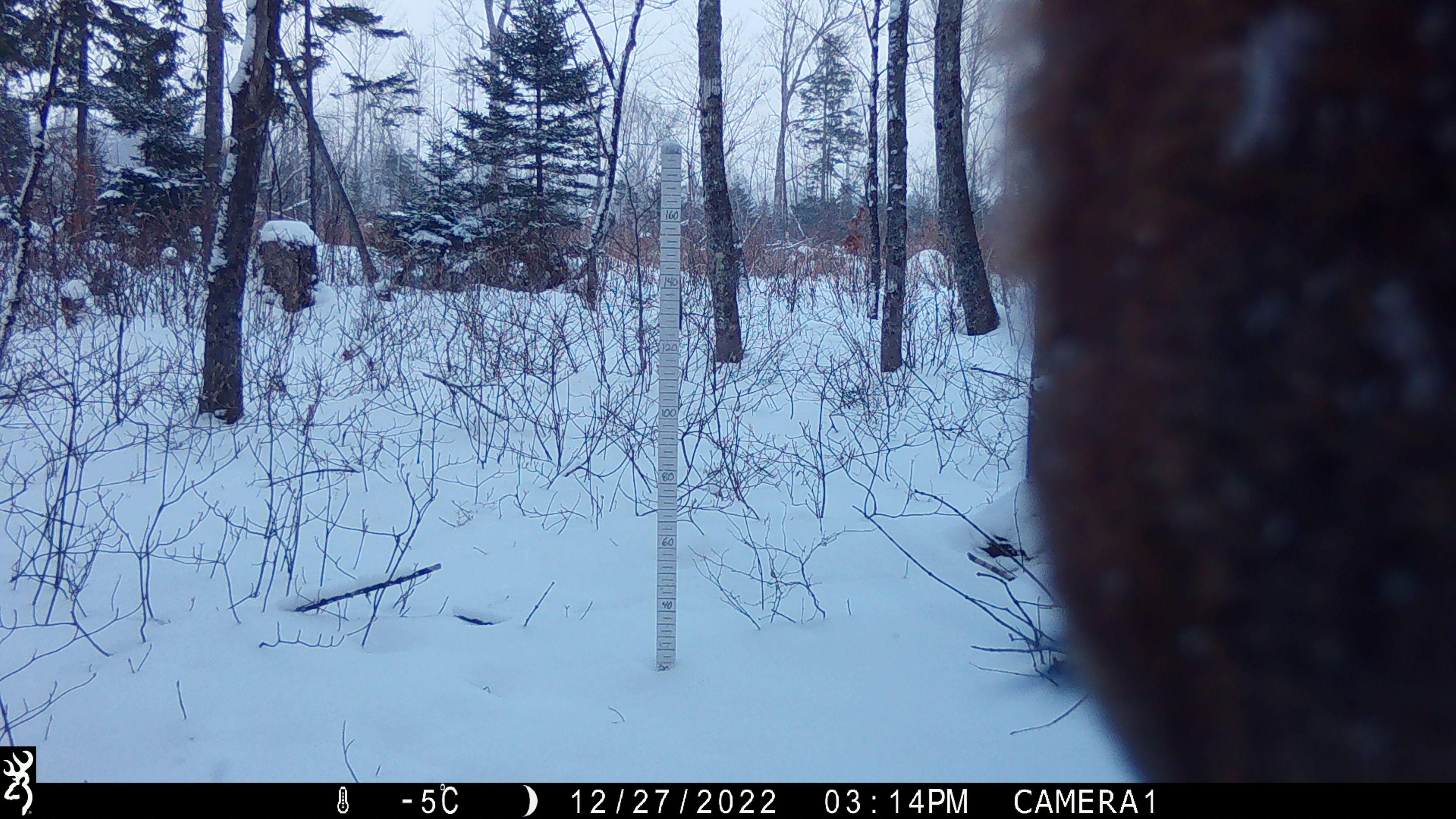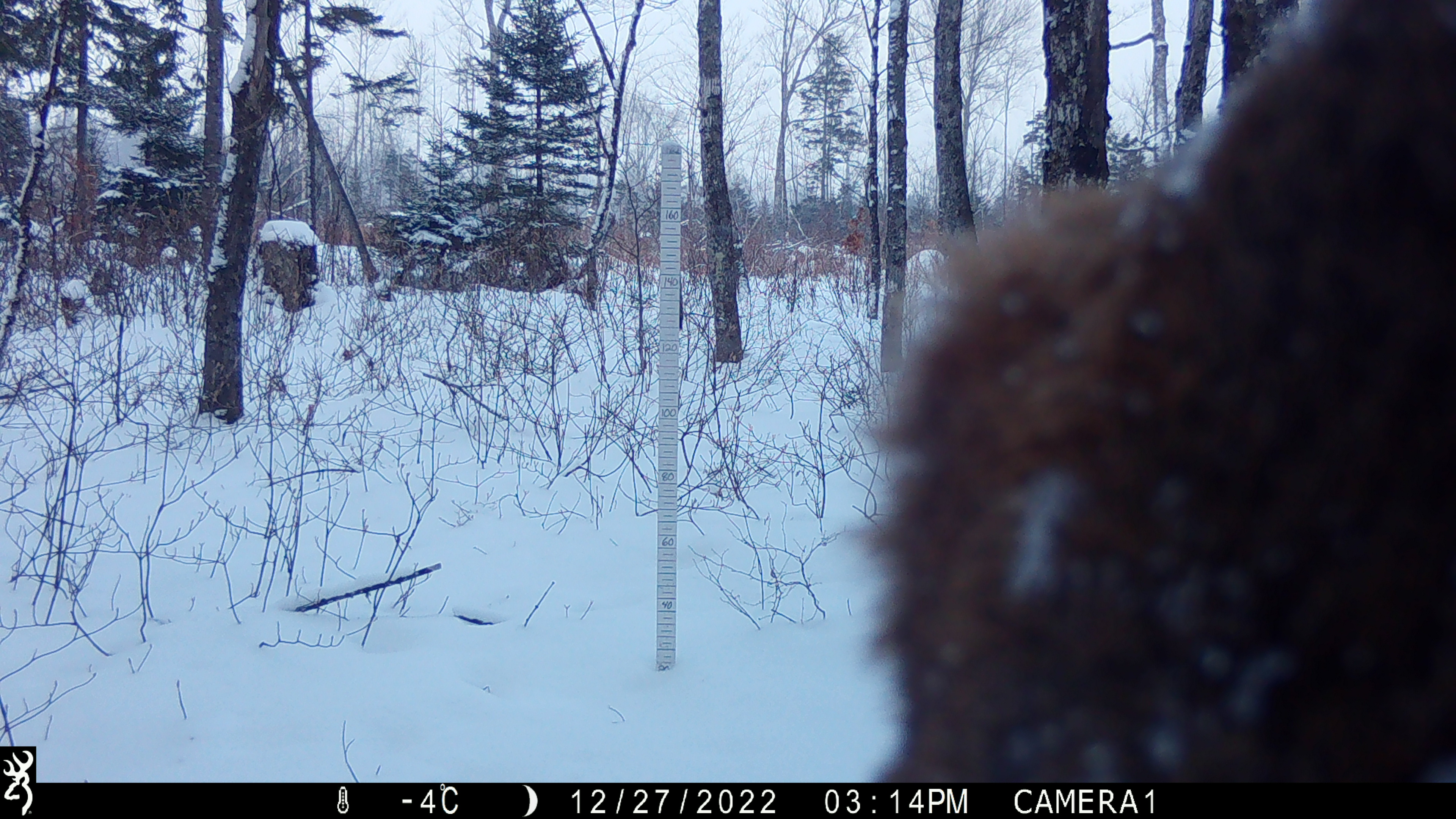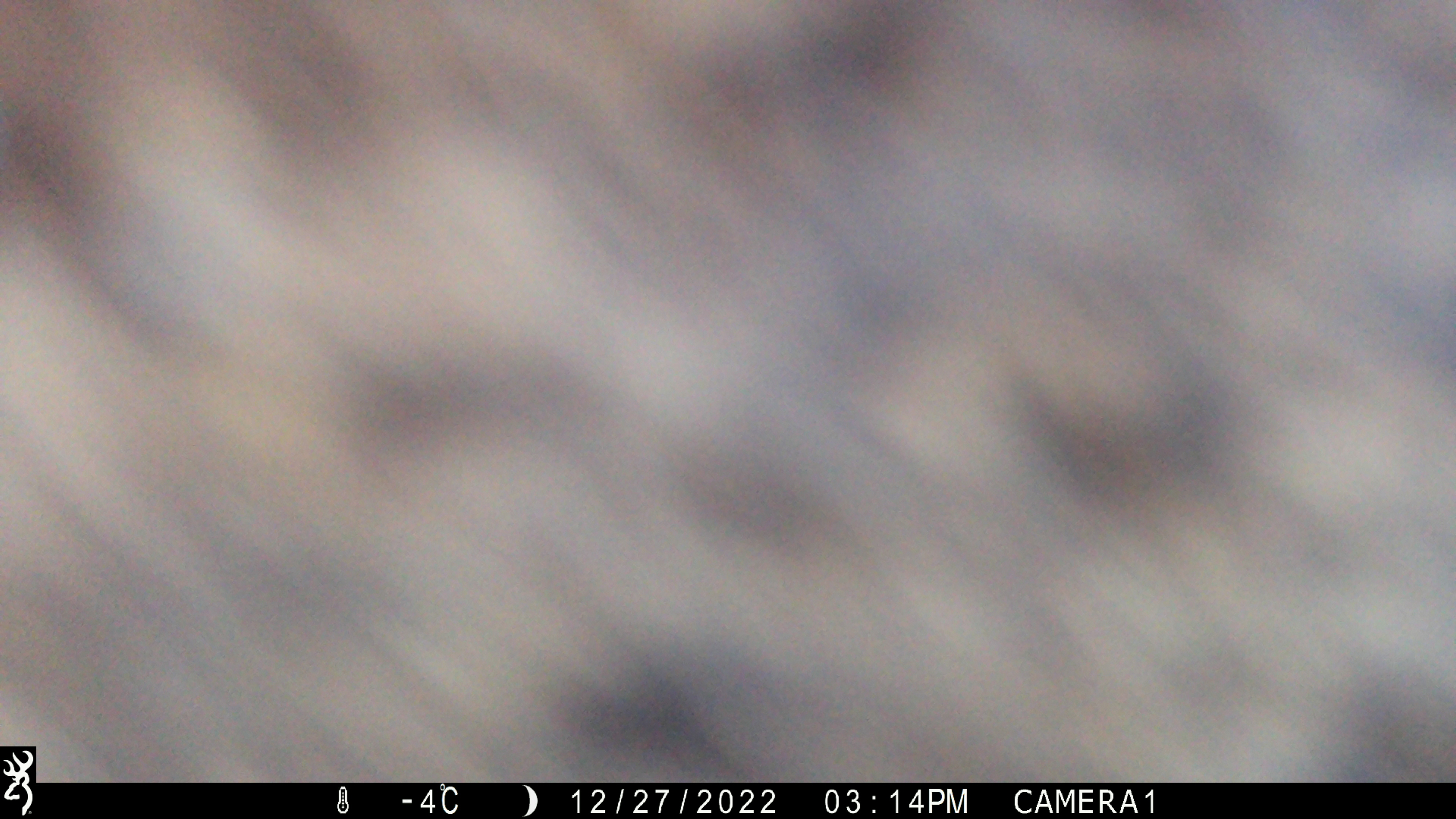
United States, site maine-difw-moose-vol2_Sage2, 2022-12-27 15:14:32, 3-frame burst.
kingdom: Animalia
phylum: Chordata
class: Mammalia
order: Artiodactyla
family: Cervidae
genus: Alces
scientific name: Alces alces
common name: moose